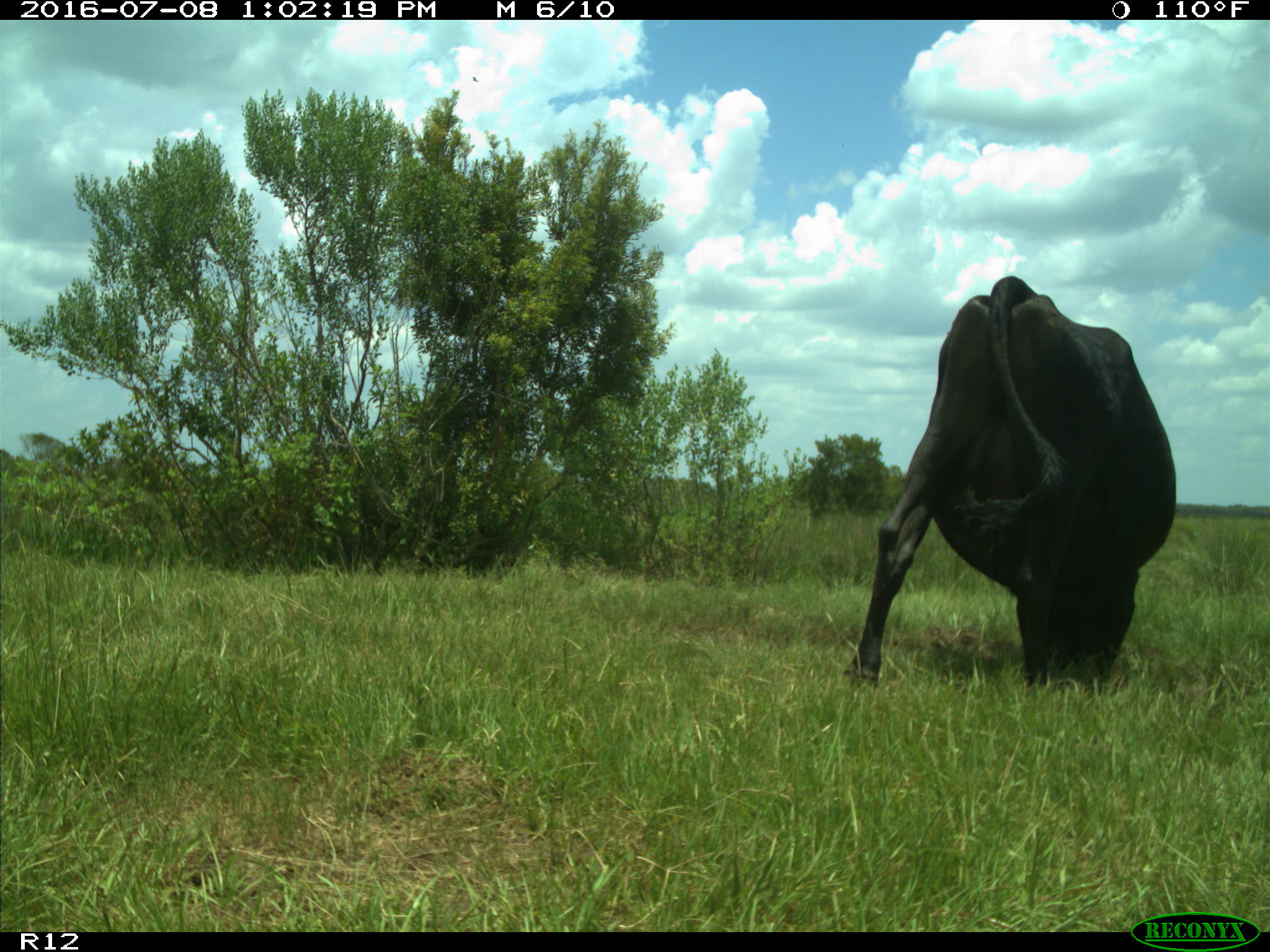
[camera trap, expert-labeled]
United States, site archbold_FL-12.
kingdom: Animalia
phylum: Chordata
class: Mammalia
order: Artiodactyla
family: Bovidae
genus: Bos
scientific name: Bos taurus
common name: domestic cow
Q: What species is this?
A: Bos taurus (domestic cow).